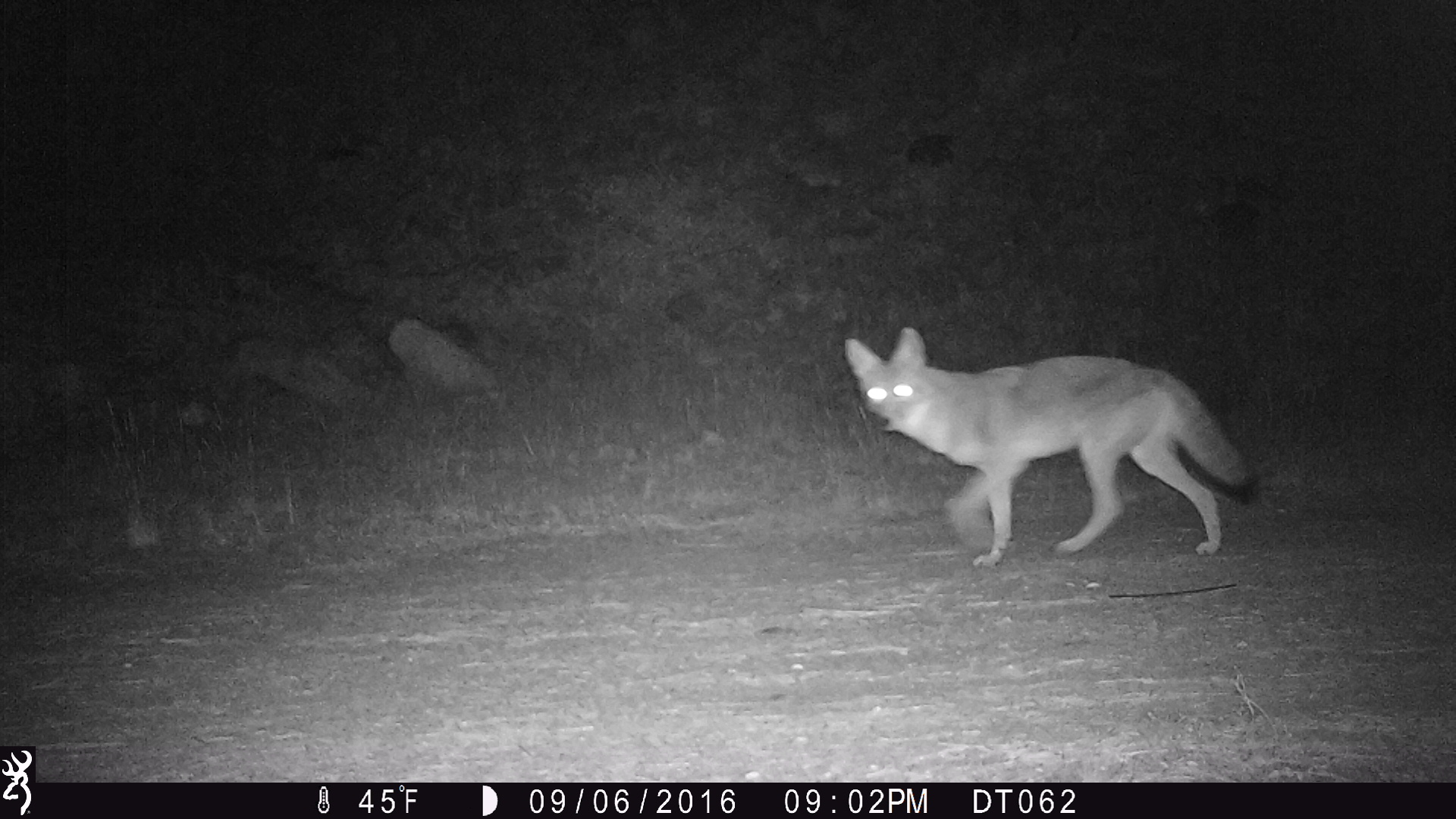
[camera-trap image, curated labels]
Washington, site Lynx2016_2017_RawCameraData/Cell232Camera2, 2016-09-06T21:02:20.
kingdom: Animalia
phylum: Chordata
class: Mammalia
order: Carnivora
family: Canidae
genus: Canis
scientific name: Canis latrans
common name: coyote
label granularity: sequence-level